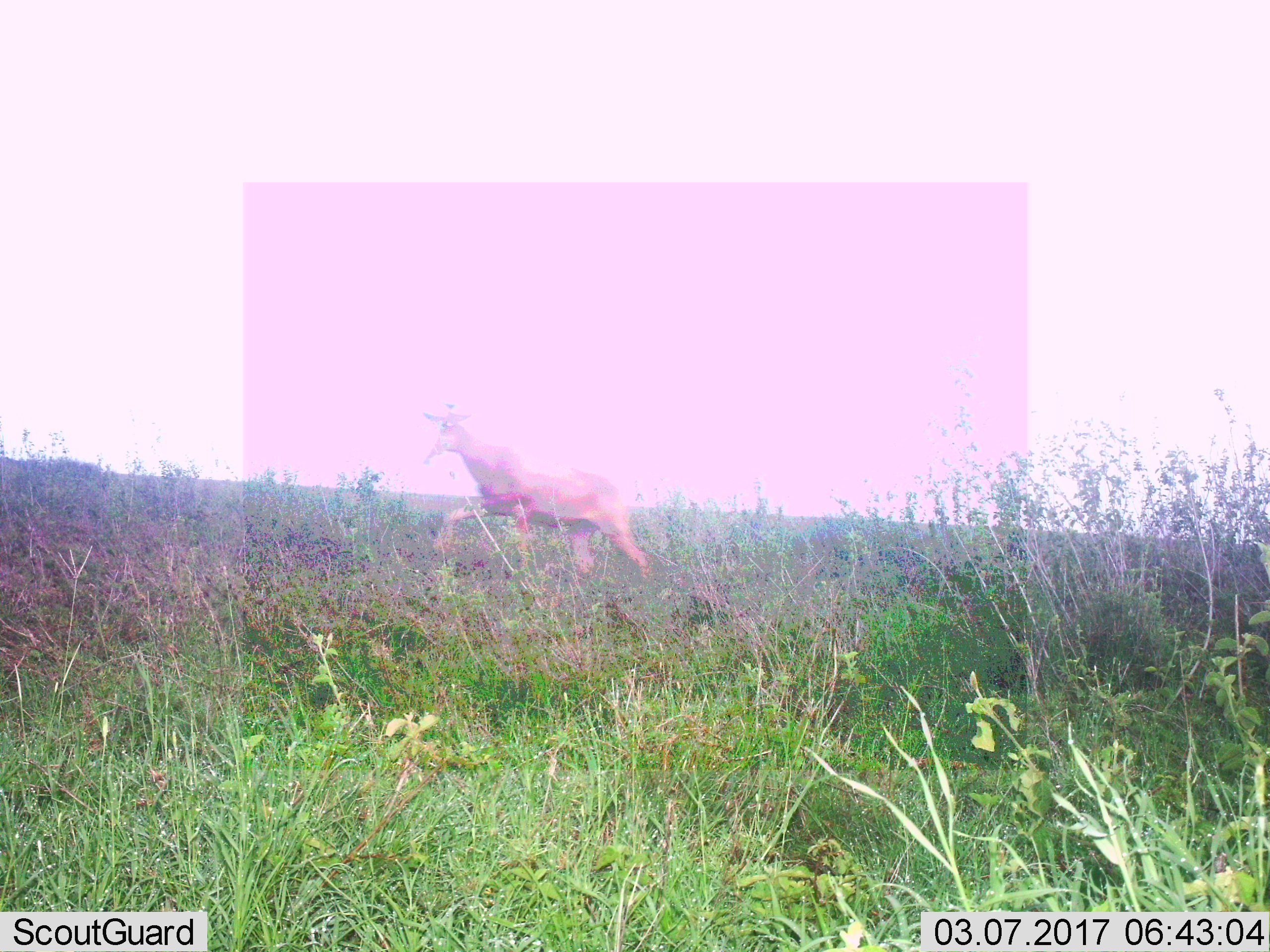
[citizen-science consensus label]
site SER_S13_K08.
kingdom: Animalia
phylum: Chordata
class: Mammalia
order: Artiodactyla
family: Bovidae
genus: Alcelaphus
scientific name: Alcelaphus buselaphus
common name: hartebeest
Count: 1.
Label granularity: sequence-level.